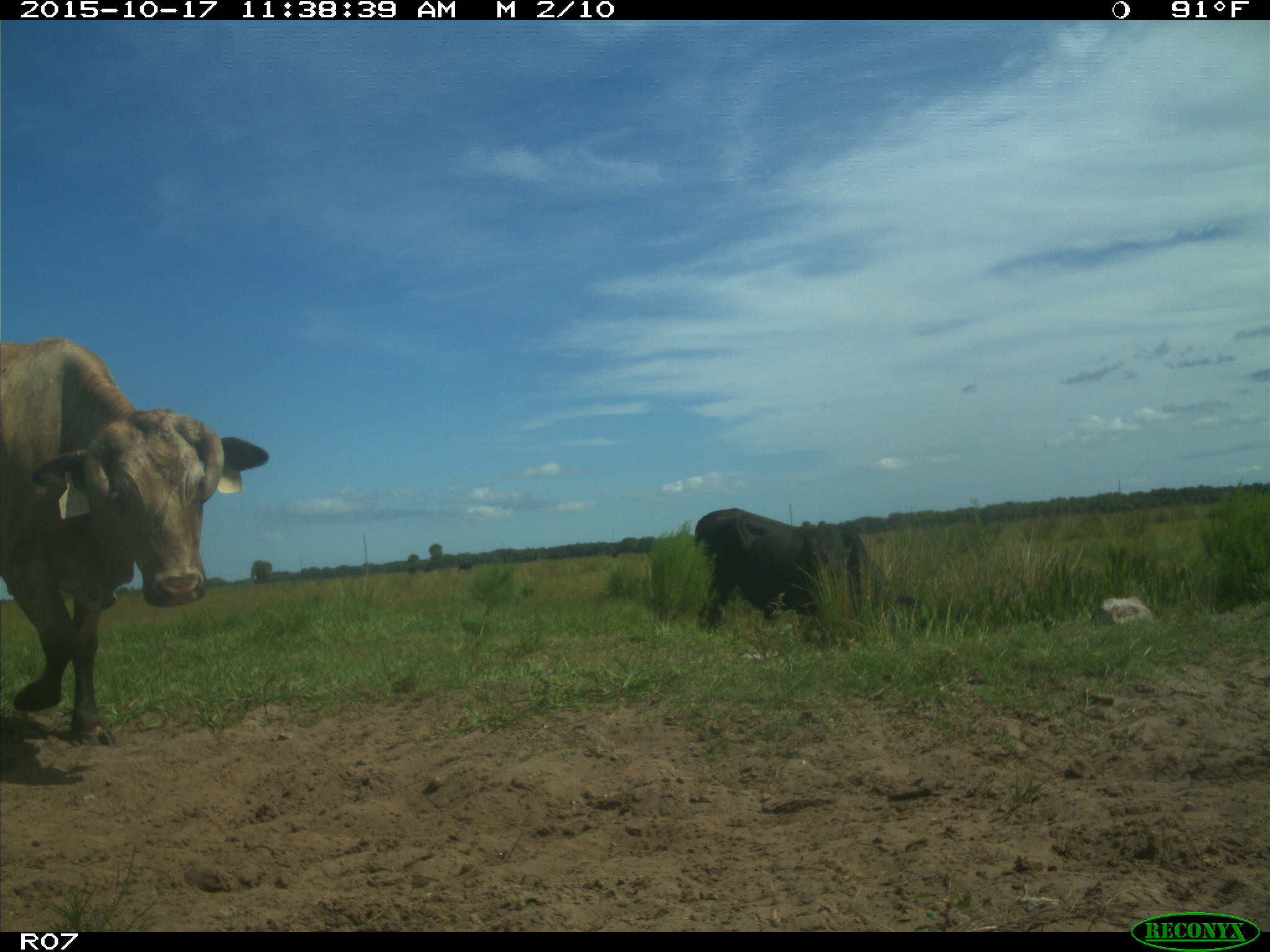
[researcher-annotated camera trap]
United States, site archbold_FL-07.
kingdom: Animalia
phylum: Chordata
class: Mammalia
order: Artiodactyla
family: Bovidae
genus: Bos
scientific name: Bos taurus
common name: domestic cow